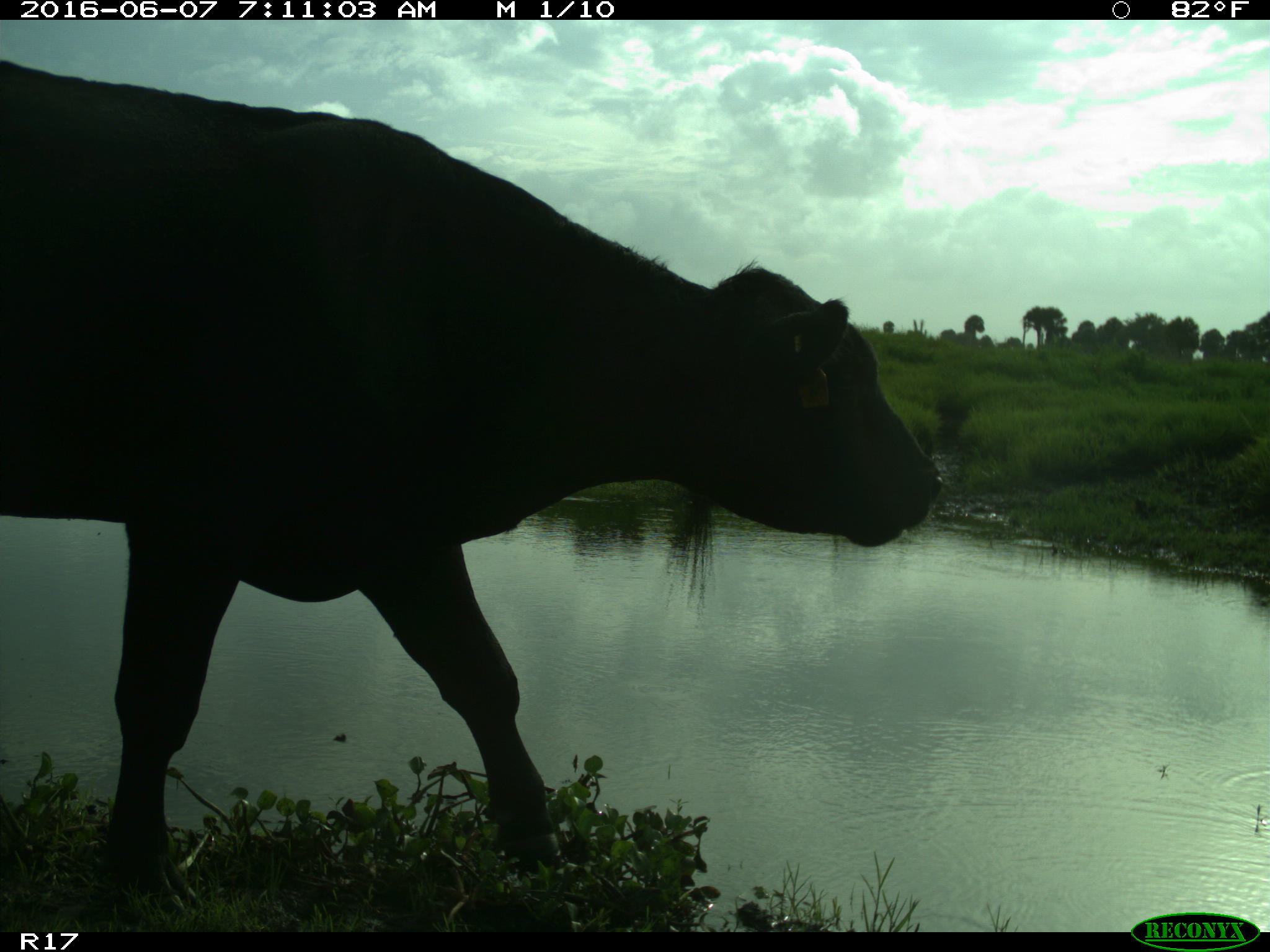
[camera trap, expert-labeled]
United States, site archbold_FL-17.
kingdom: Animalia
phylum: Chordata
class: Mammalia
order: Artiodactyla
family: Bovidae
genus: Bos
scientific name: Bos taurus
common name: domestic cow